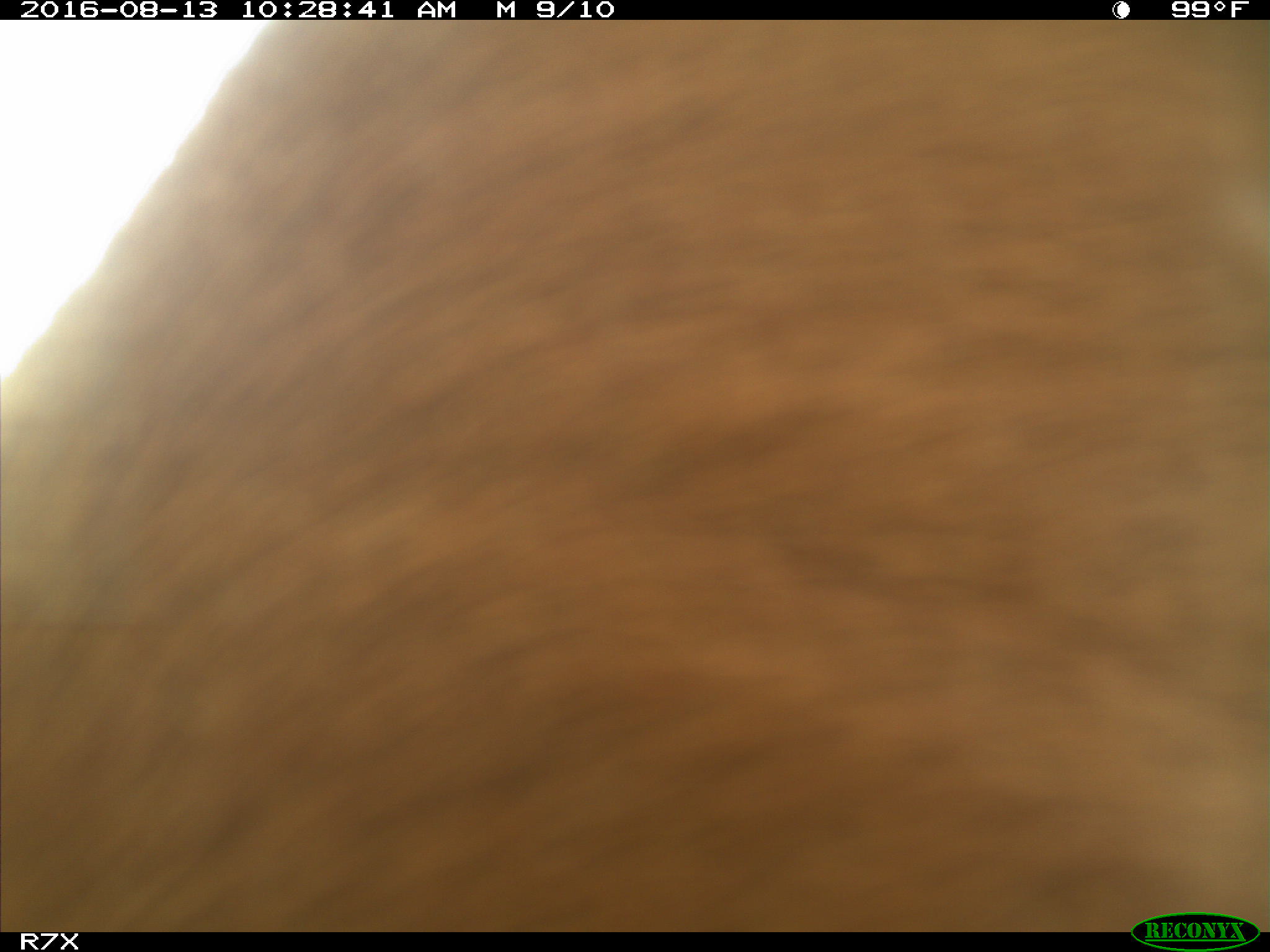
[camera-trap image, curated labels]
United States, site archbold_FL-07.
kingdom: Animalia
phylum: Chordata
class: Mammalia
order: Artiodactyla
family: Bovidae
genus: Bos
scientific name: Bos taurus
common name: domestic cow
Bos taurus (domestic cow).